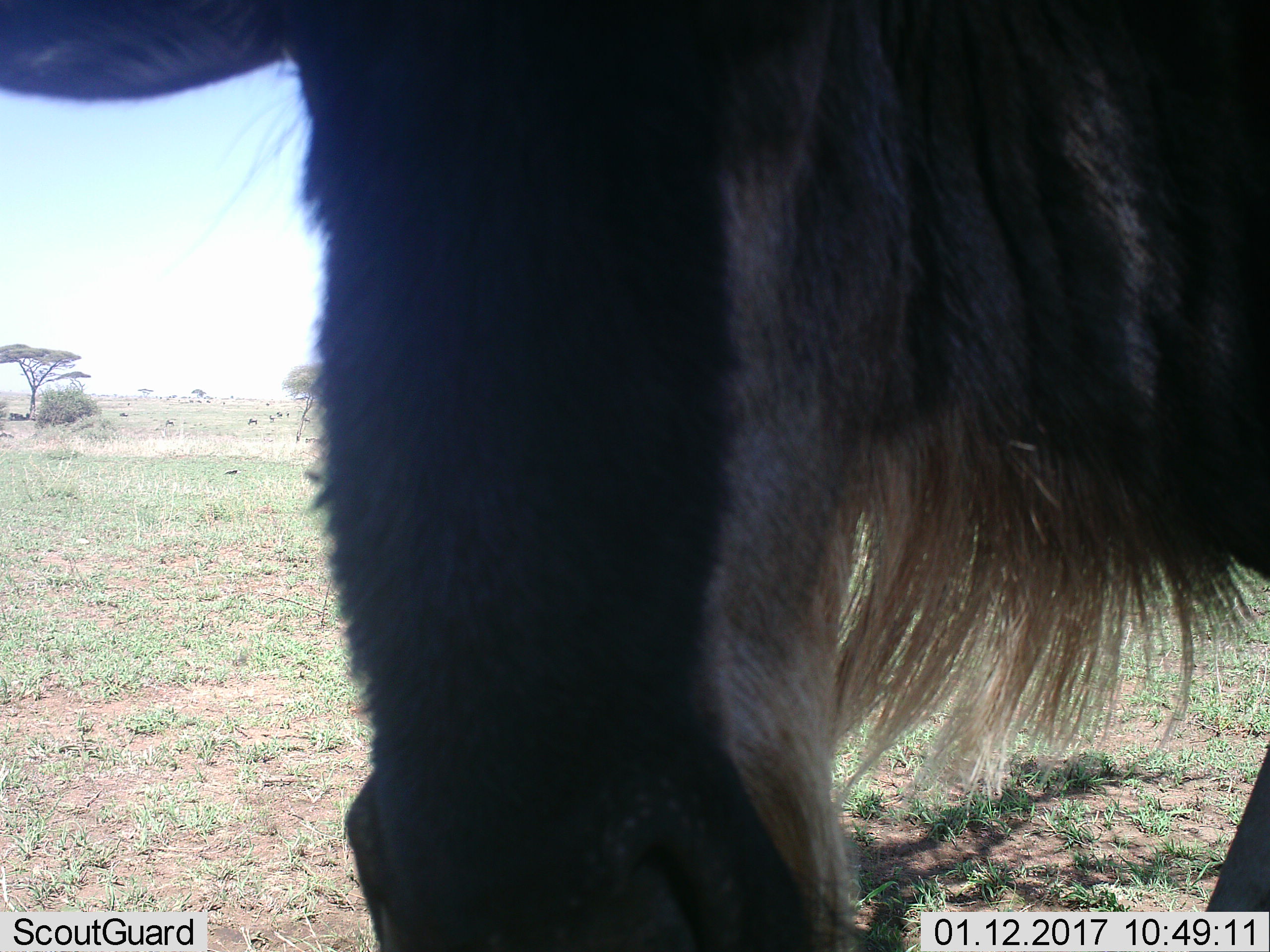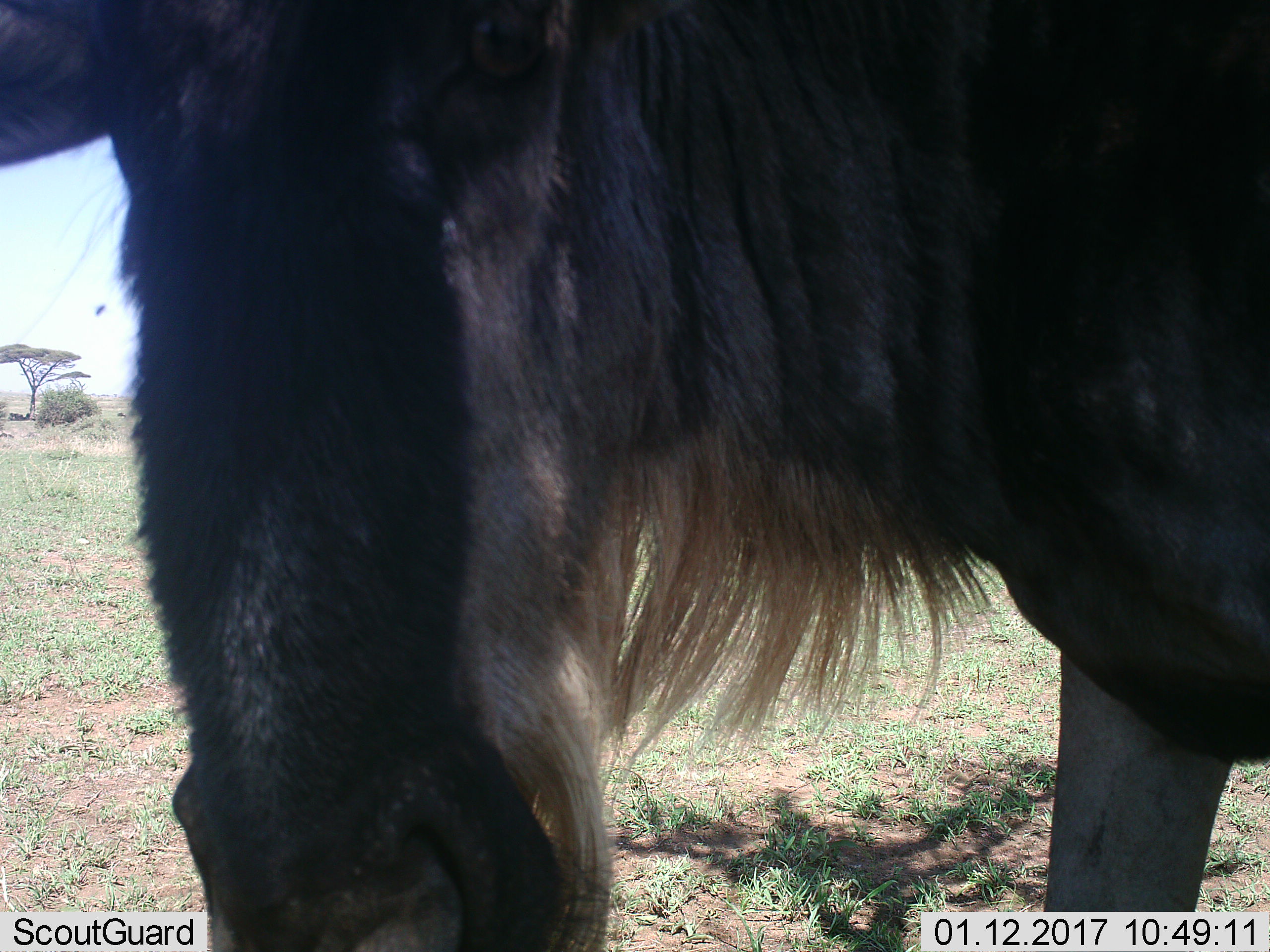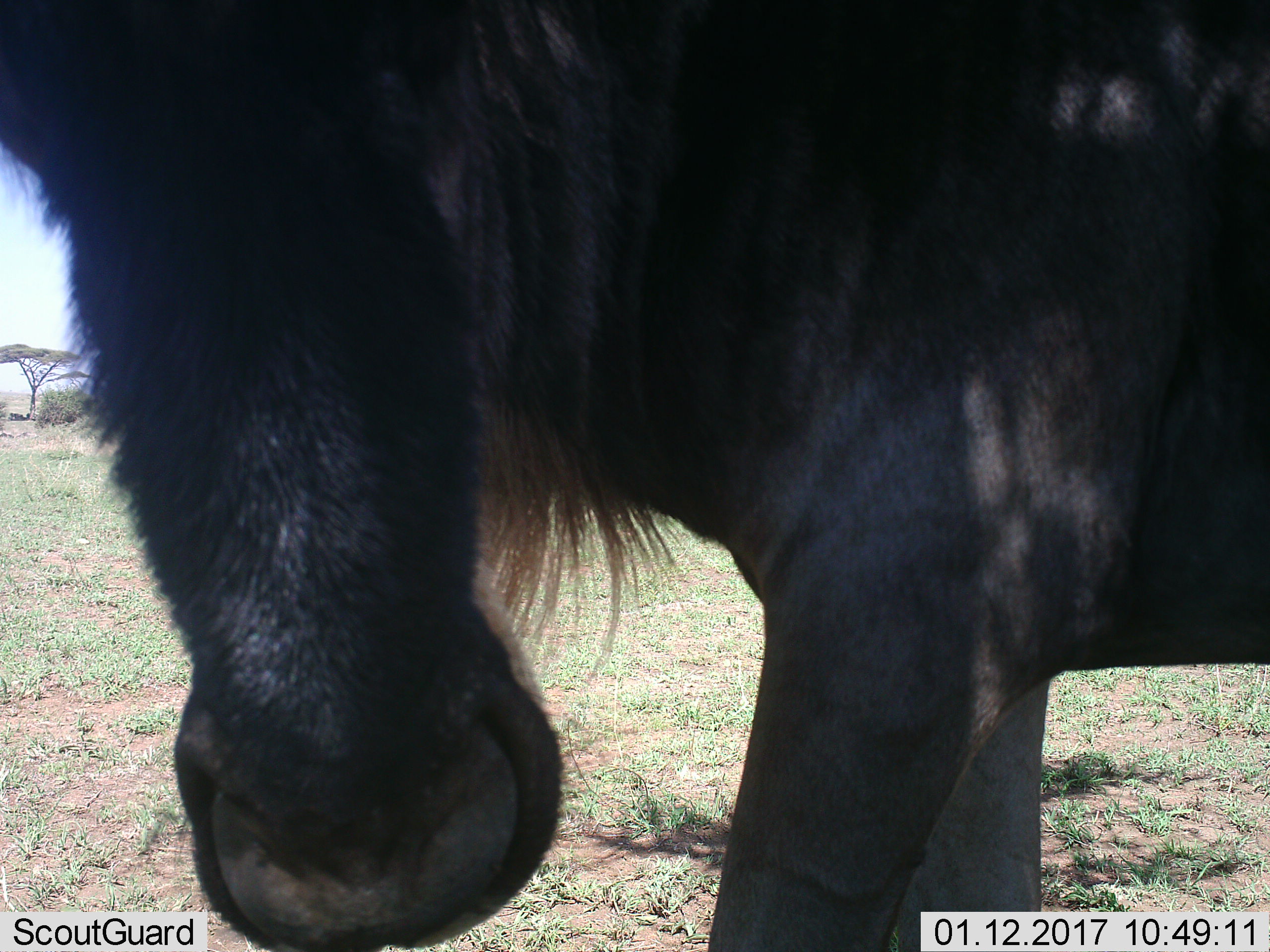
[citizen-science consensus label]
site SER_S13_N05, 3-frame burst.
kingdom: Animalia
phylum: Chordata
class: Mammalia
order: Artiodactyla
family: Bovidae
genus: Connochaetes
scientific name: Connochaetes taurinus taurinus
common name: blue wildebeest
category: wildebeestblue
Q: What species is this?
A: Wildebeestblue (blue wildebeest) (Connochaetes taurinus taurinus).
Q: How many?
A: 1.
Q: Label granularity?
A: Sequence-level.